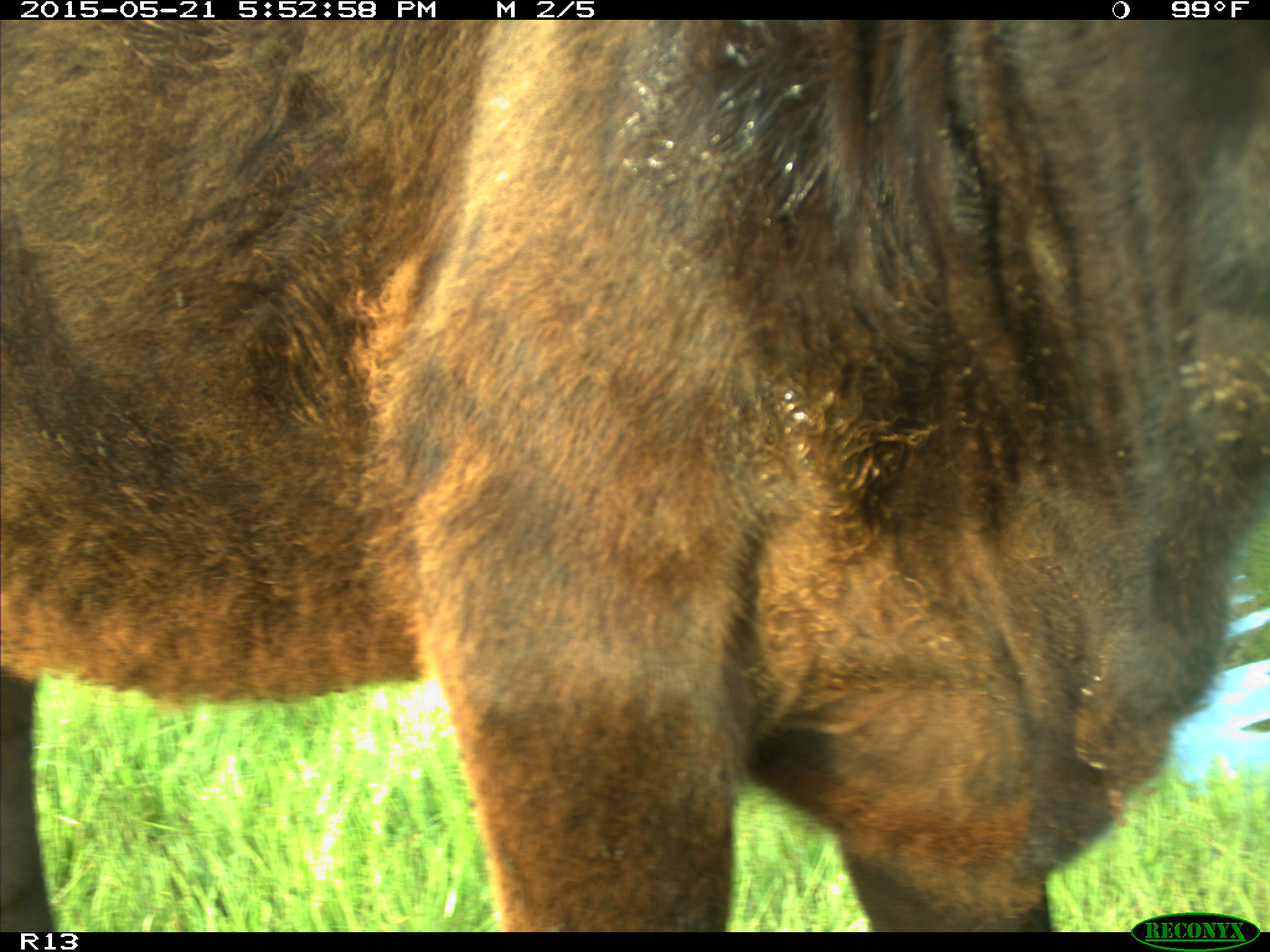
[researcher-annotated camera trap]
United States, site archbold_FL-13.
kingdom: Animalia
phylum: Chordata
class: Mammalia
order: Artiodactyla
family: Bovidae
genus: Bos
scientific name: Bos taurus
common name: domestic cow